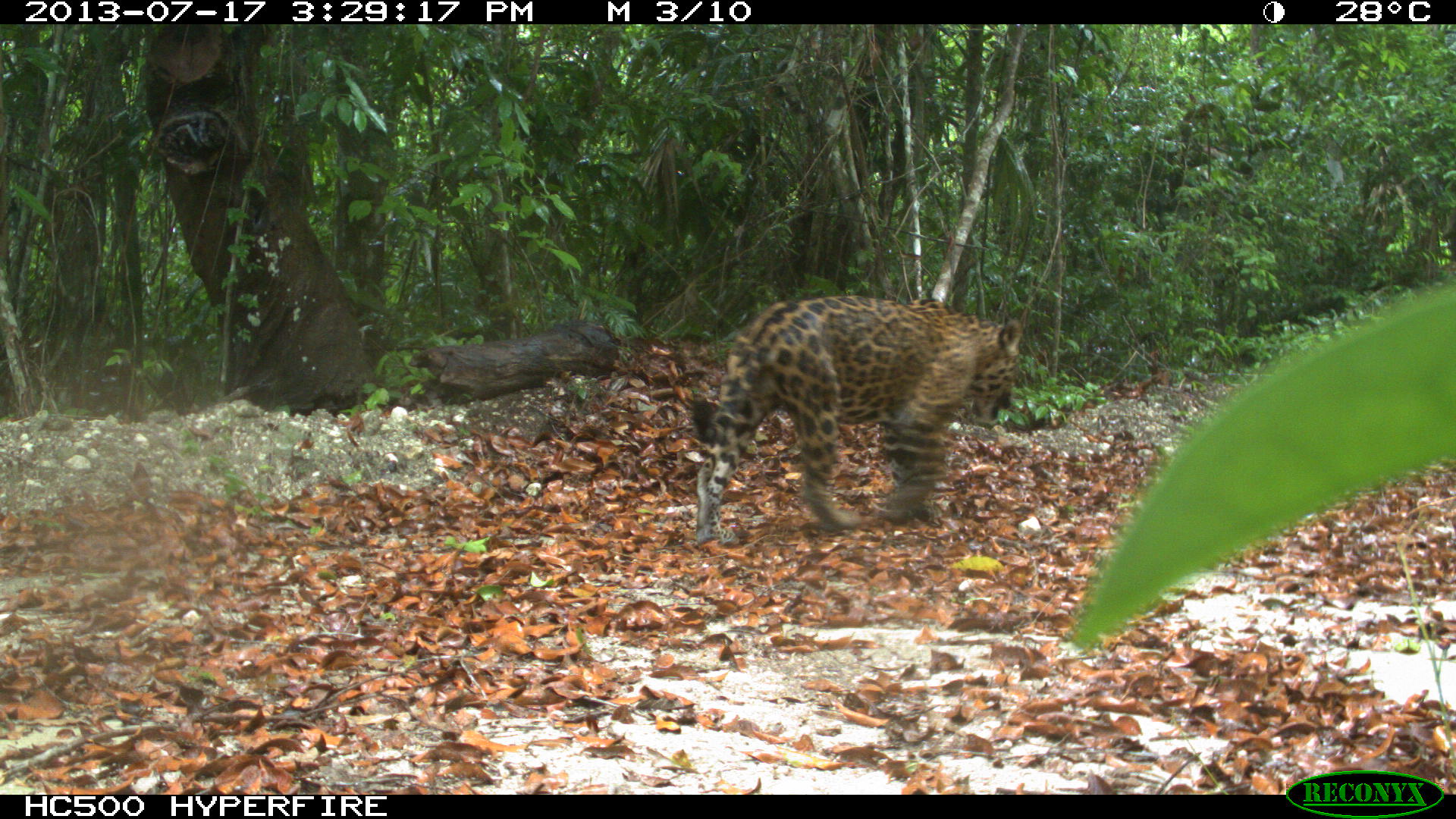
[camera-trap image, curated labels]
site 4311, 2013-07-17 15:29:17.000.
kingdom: Animalia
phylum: Chordata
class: Mammalia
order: Carnivora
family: Felidae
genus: Panthera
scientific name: Panthera onca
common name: jaguar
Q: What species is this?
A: Panthera onca (jaguar).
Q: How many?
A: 1.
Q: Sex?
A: Male.